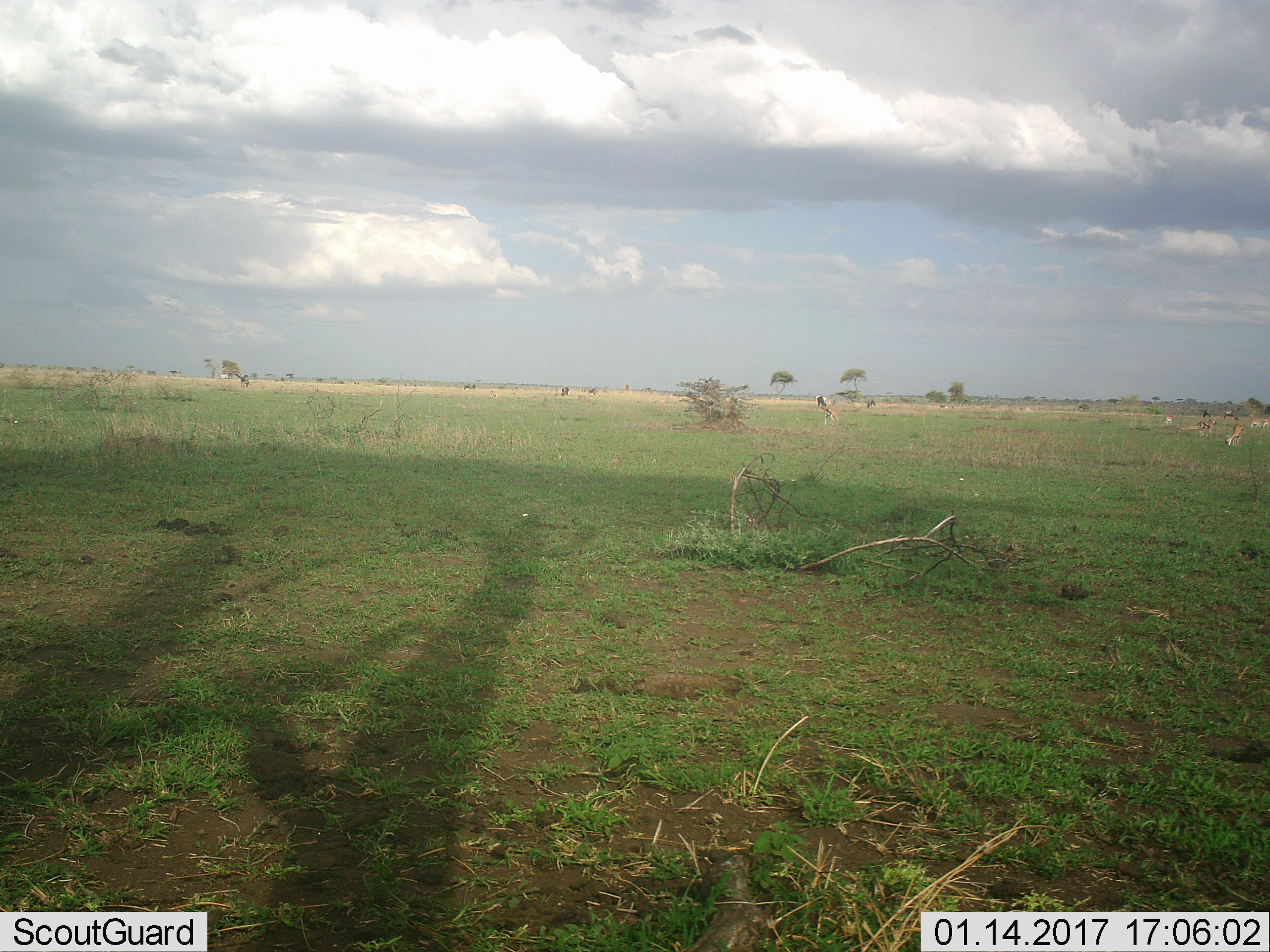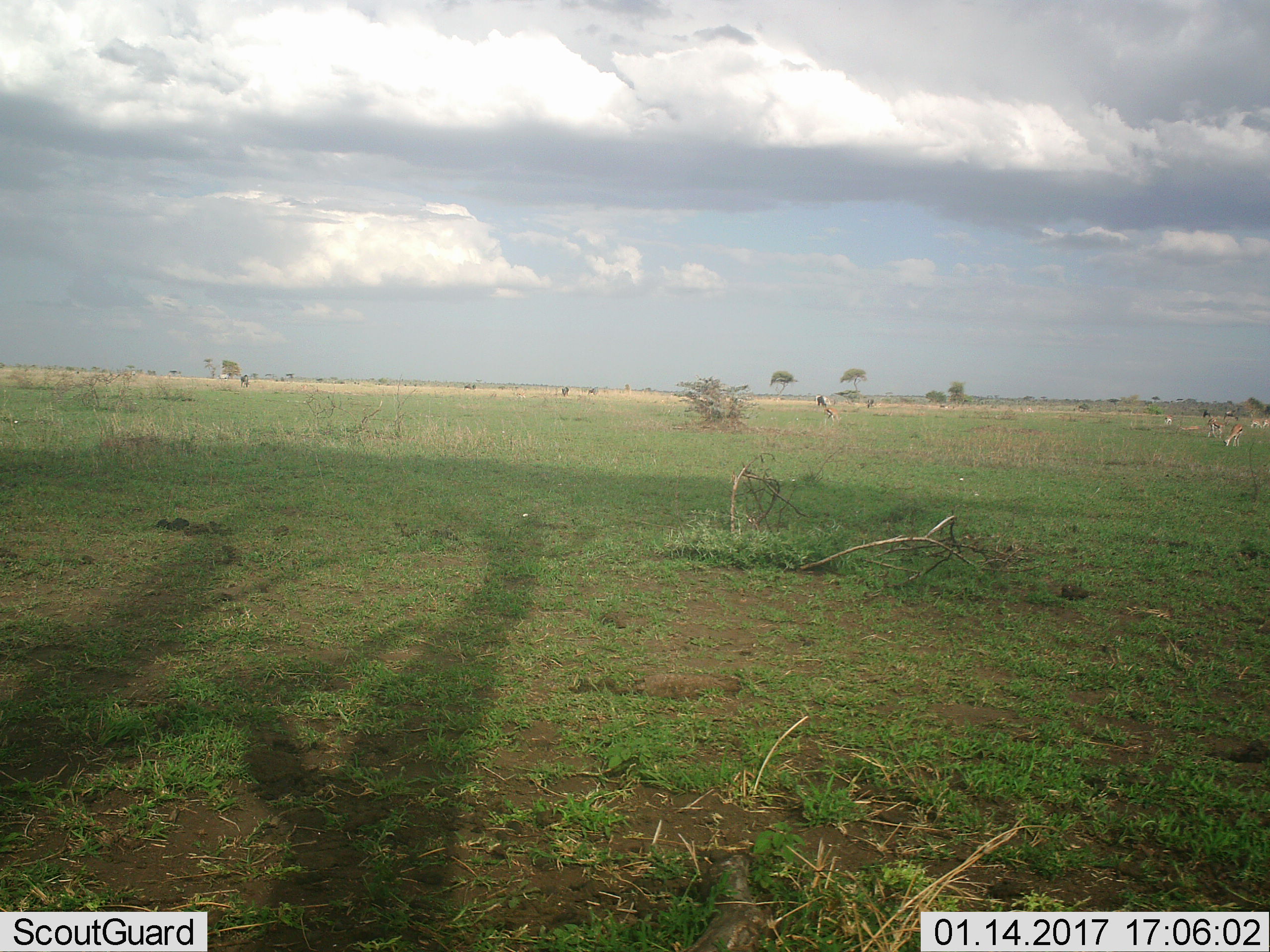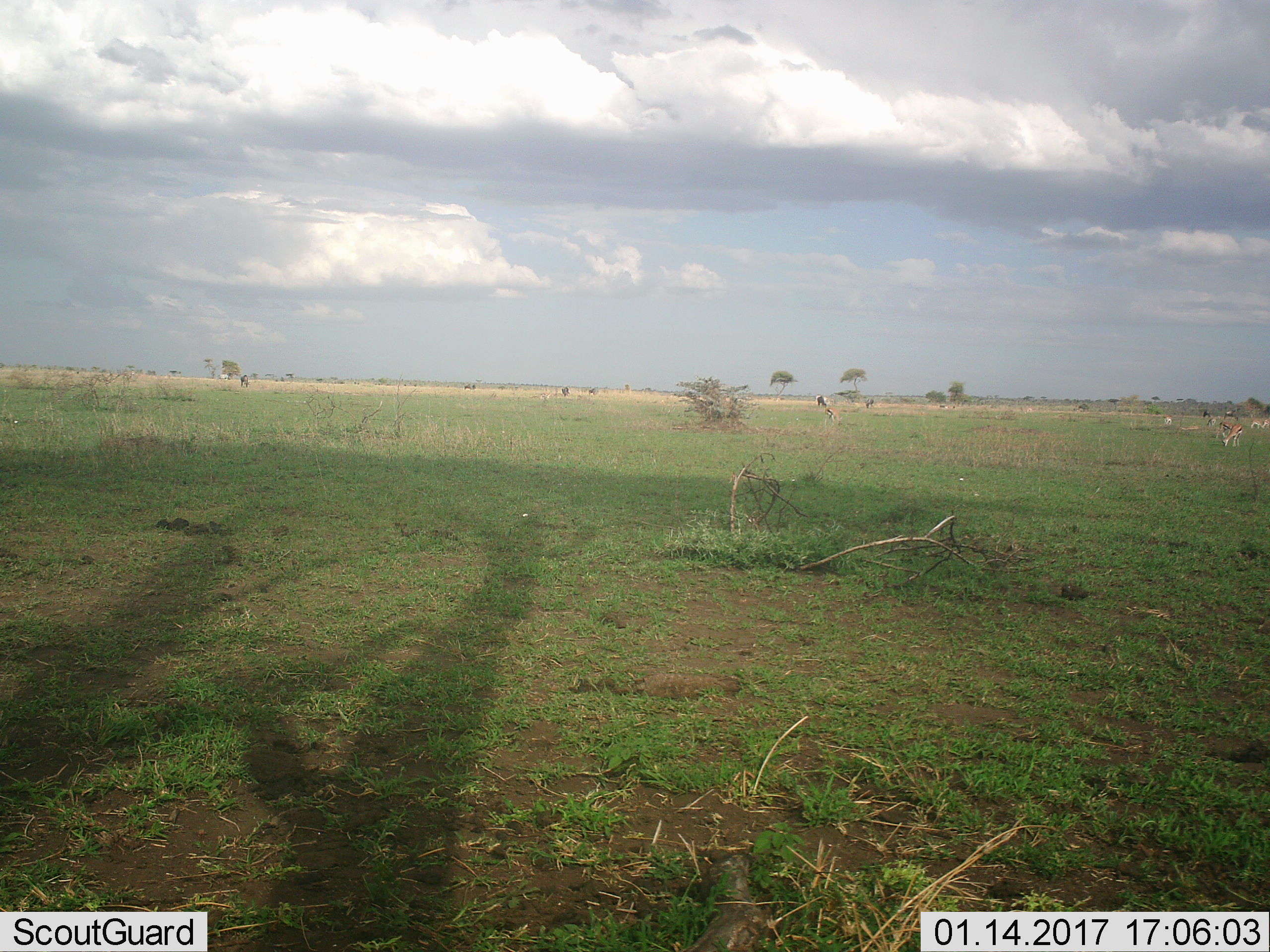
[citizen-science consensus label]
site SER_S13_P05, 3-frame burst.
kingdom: Animalia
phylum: Chordata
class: Mammalia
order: Artiodactyla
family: Bovidae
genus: Eudorcas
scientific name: Eudorcas thomsonii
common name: thomson's gazelle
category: gazellethomsons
Gazellethomsons (thomson's gazelle) (Eudorcas thomsonii), count 6. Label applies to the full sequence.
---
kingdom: Animalia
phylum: Chordata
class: Mammalia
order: Artiodactyla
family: Bovidae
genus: Connochaetes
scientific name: Connochaetes taurinus taurinus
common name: blue wildebeest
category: wildebeestblue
Wildebeestblue (blue wildebeest) (Connochaetes taurinus taurinus), count 7. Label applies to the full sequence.